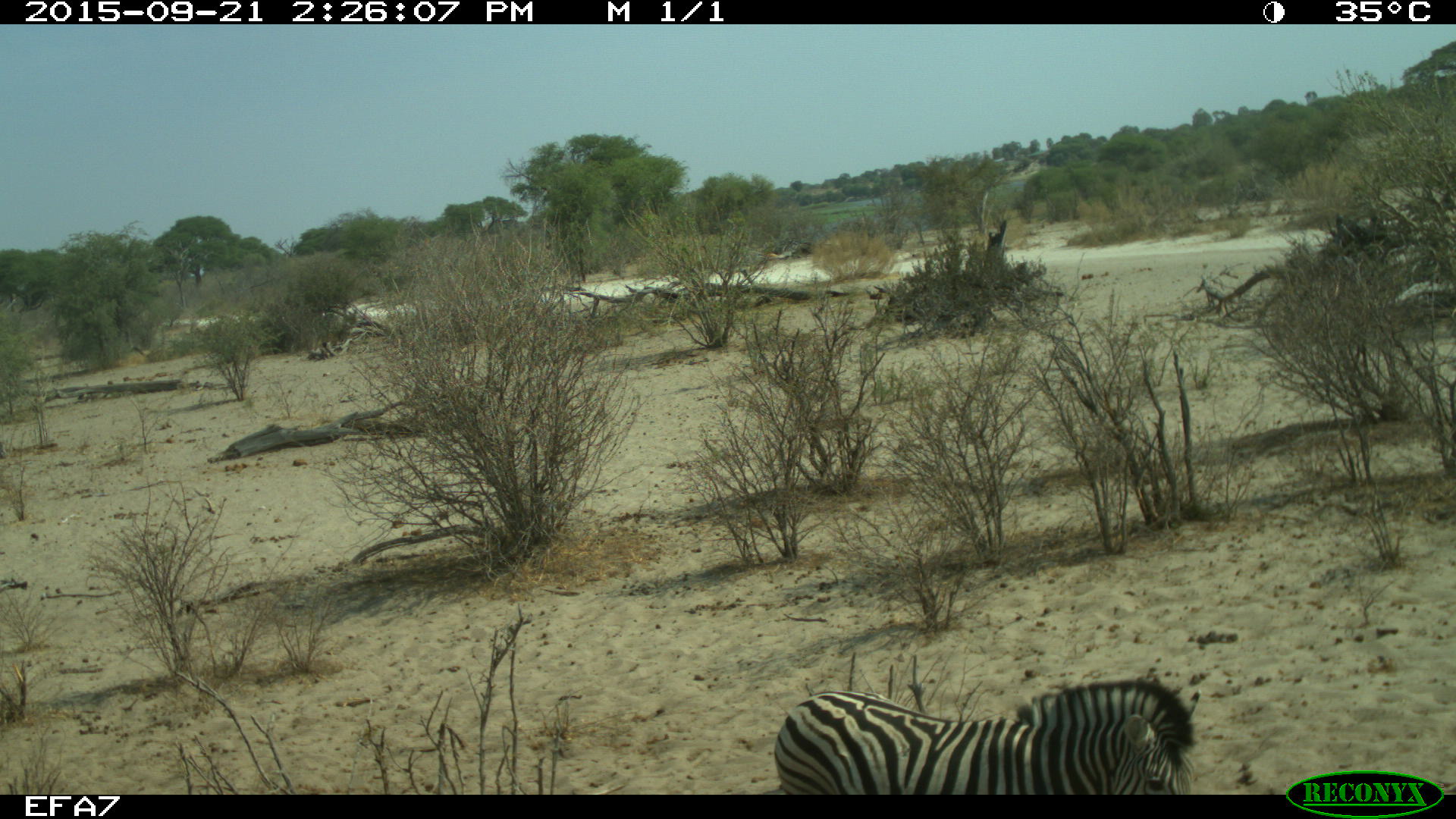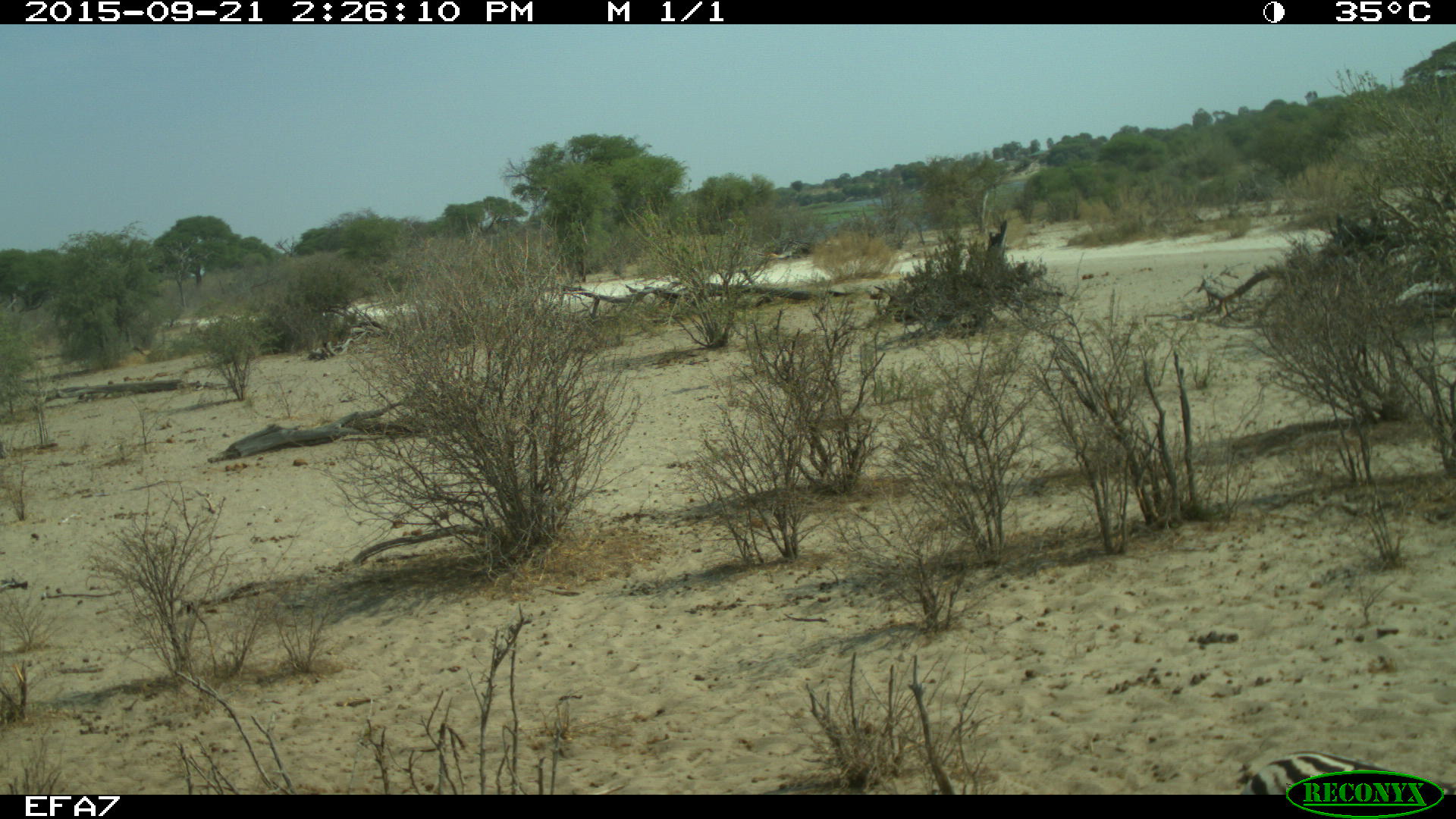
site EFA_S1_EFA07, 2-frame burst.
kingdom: Animalia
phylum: Chordata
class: Mammalia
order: Perissodactyla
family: Equidae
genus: Equus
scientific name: Equus quagga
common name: plains zebra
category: zebraplains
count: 1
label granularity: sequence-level